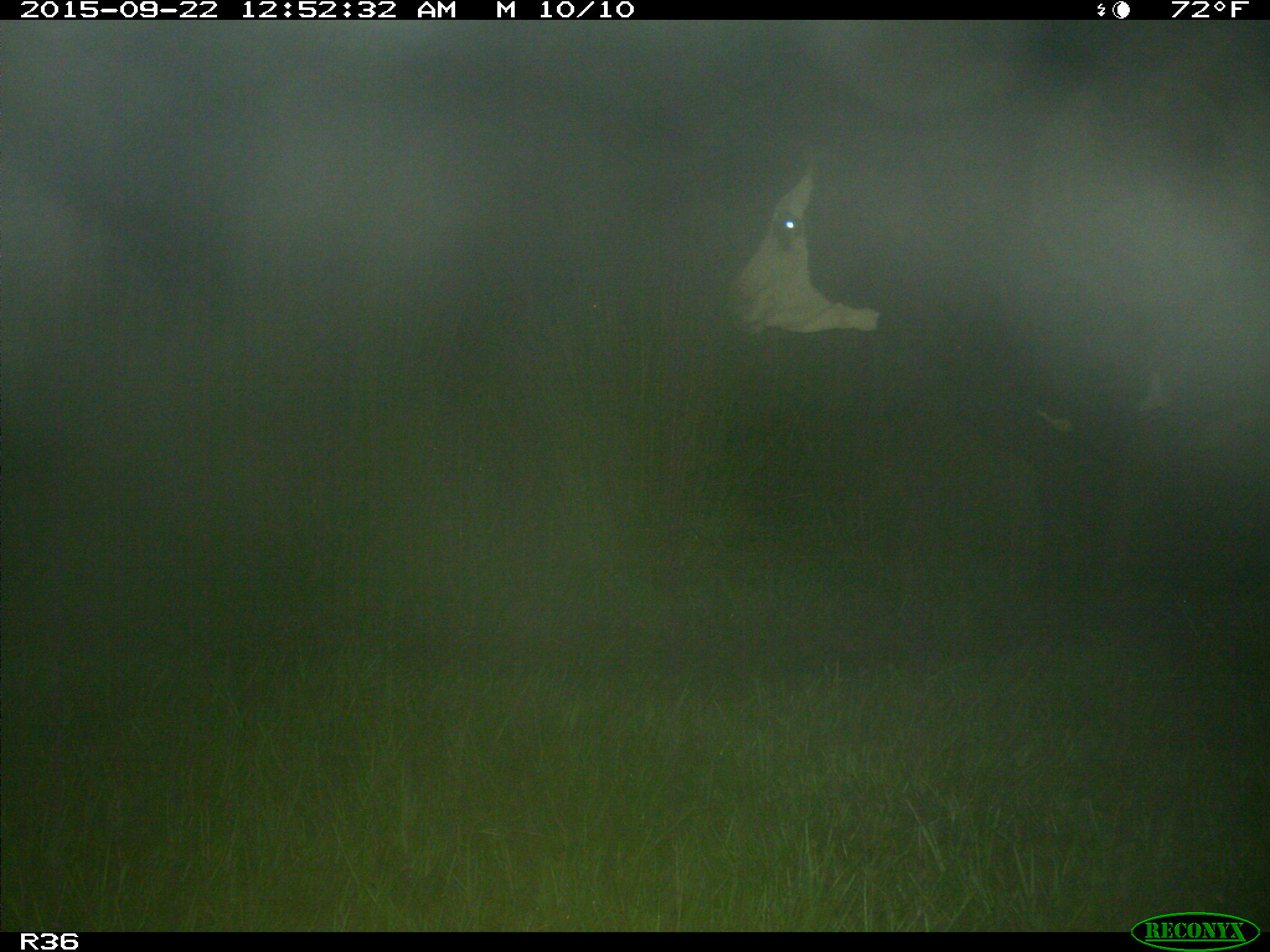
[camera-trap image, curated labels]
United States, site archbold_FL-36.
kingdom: Animalia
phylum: Chordata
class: Mammalia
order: Artiodactyla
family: Bovidae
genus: Bos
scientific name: Bos taurus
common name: domestic cow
Bos taurus (domestic cow).